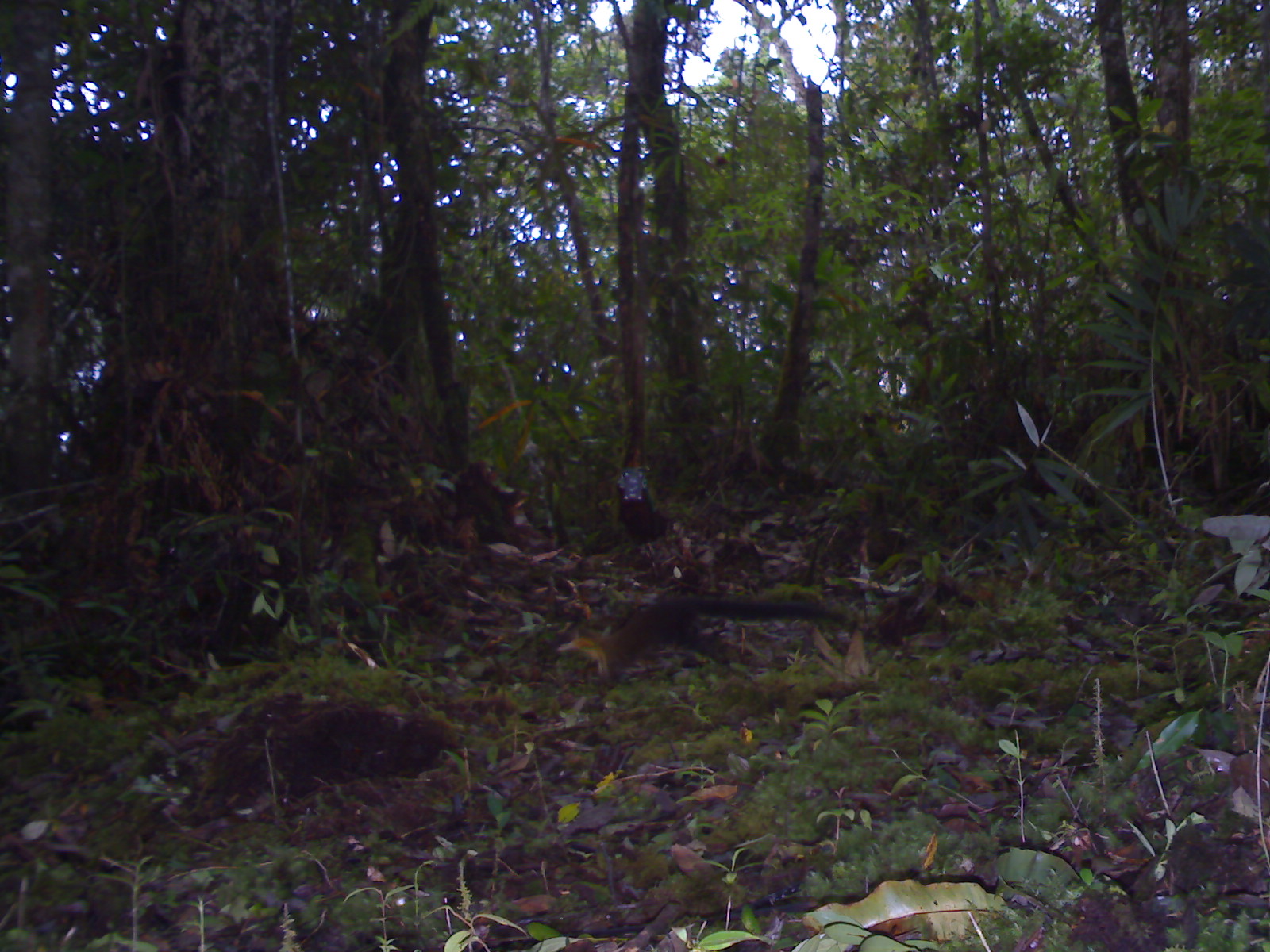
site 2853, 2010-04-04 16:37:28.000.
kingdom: Animalia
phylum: Chordata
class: Mammalia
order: Carnivora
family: Mustelidae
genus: Martes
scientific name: Martes flavigula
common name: yellow-throated marten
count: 1